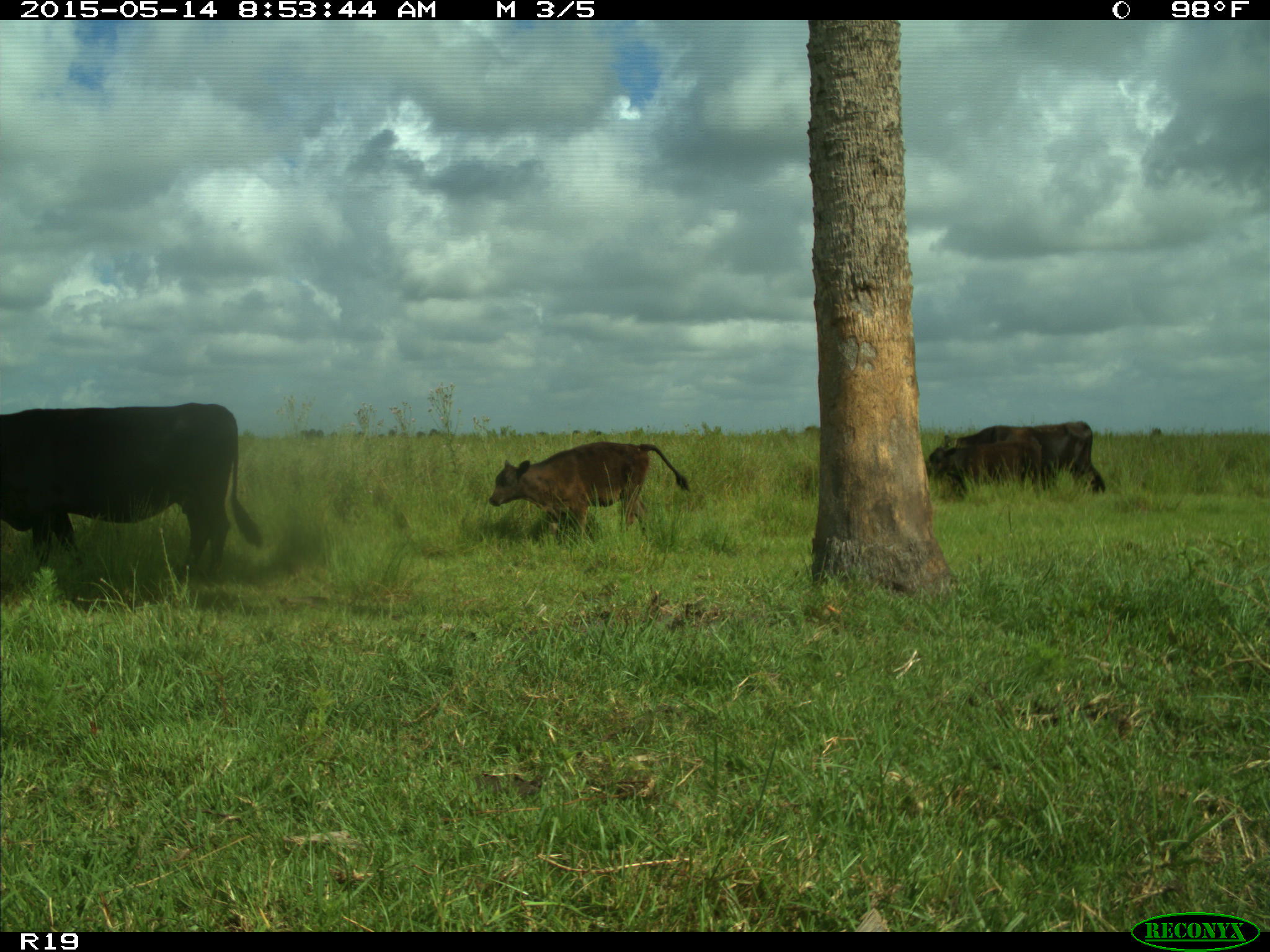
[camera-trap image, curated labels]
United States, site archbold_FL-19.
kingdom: Animalia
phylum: Chordata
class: Mammalia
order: Artiodactyla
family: Bovidae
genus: Bos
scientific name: Bos taurus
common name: domestic cow